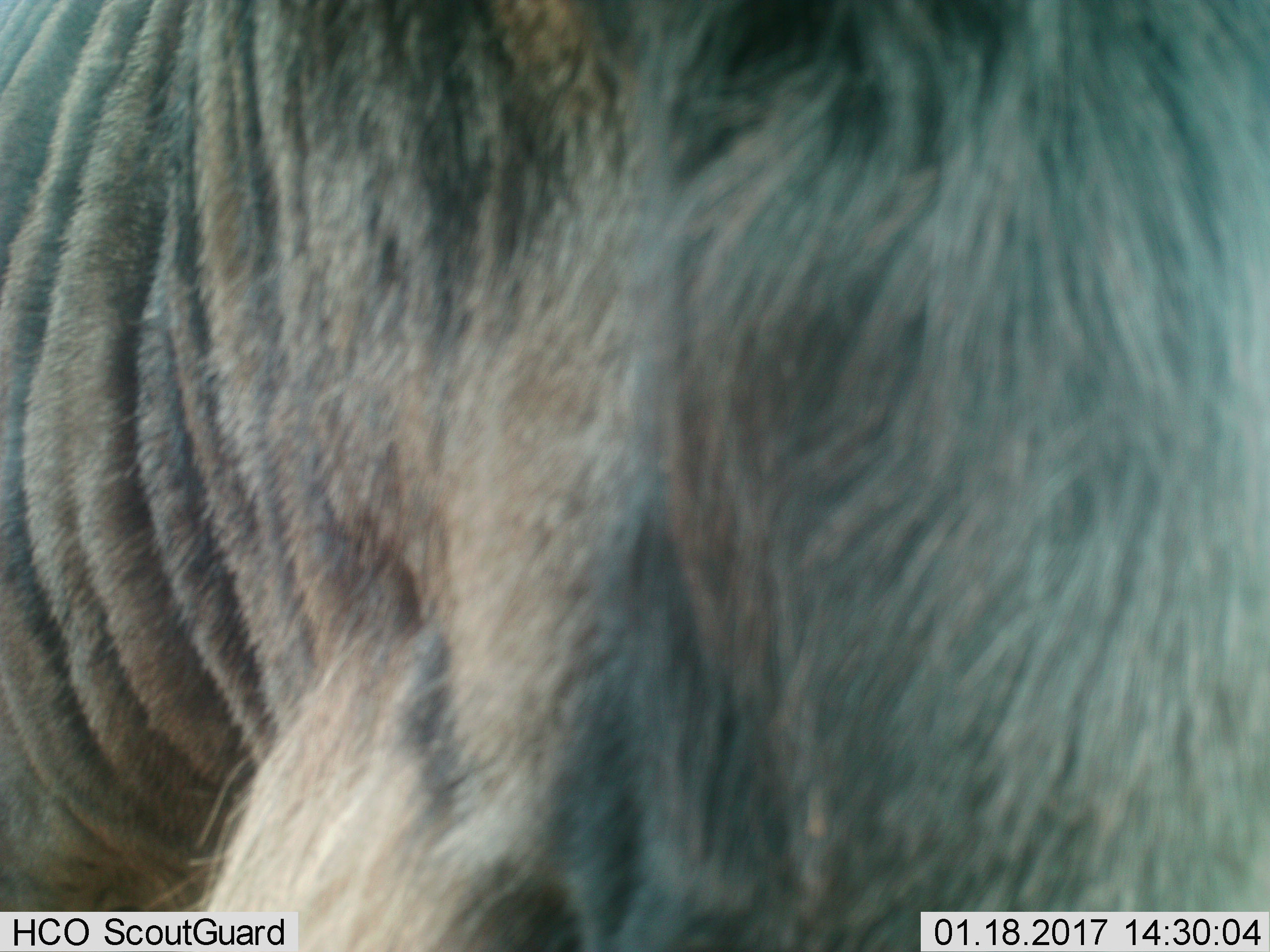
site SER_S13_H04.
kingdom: Animalia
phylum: Chordata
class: Mammalia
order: Artiodactyla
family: Bovidae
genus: Connochaetes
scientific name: Connochaetes taurinus taurinus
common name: blue wildebeest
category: wildebeestblue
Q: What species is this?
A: Wildebeestblue (blue wildebeest) (Connochaetes taurinus taurinus).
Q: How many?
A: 1.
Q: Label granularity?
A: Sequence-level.